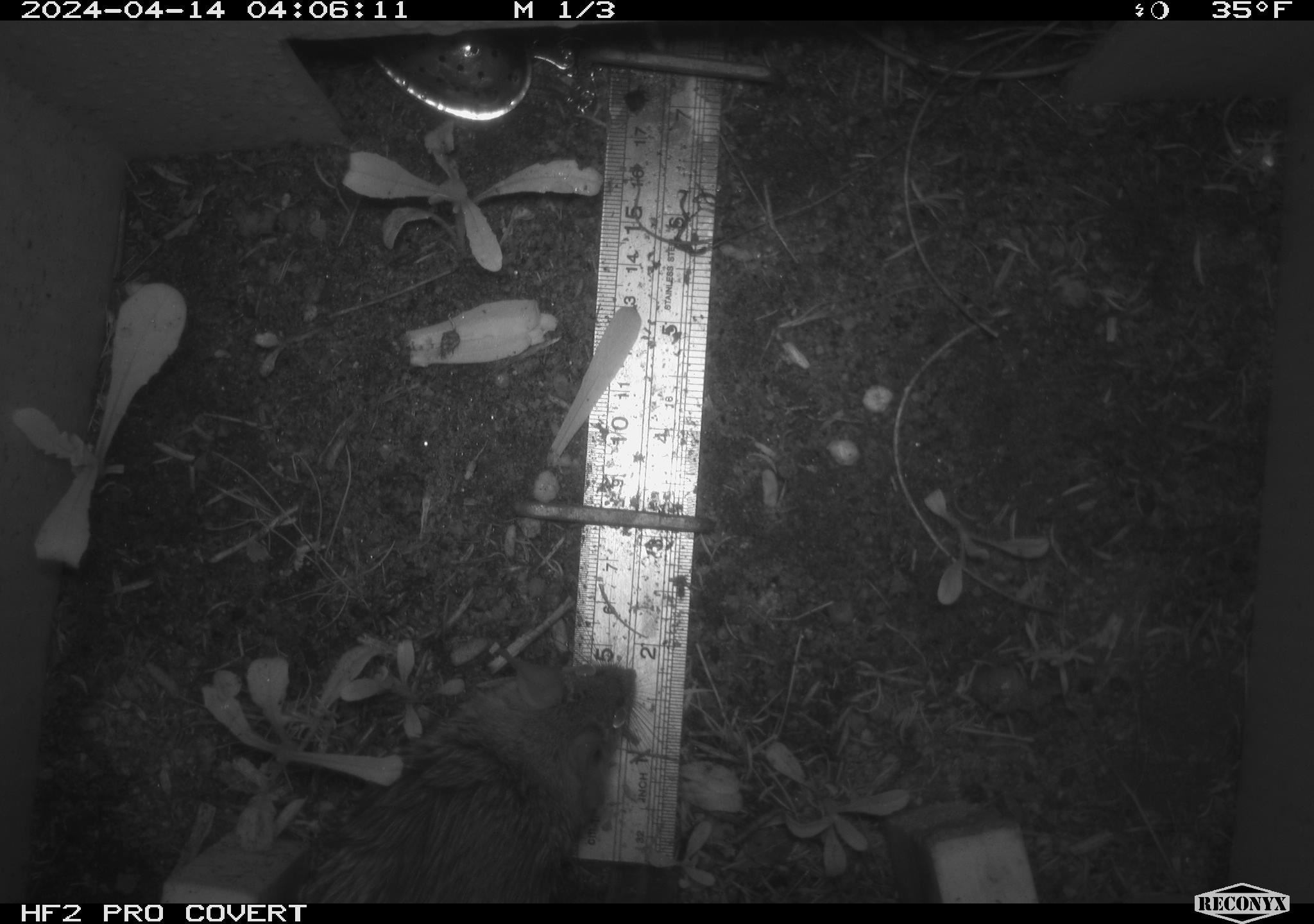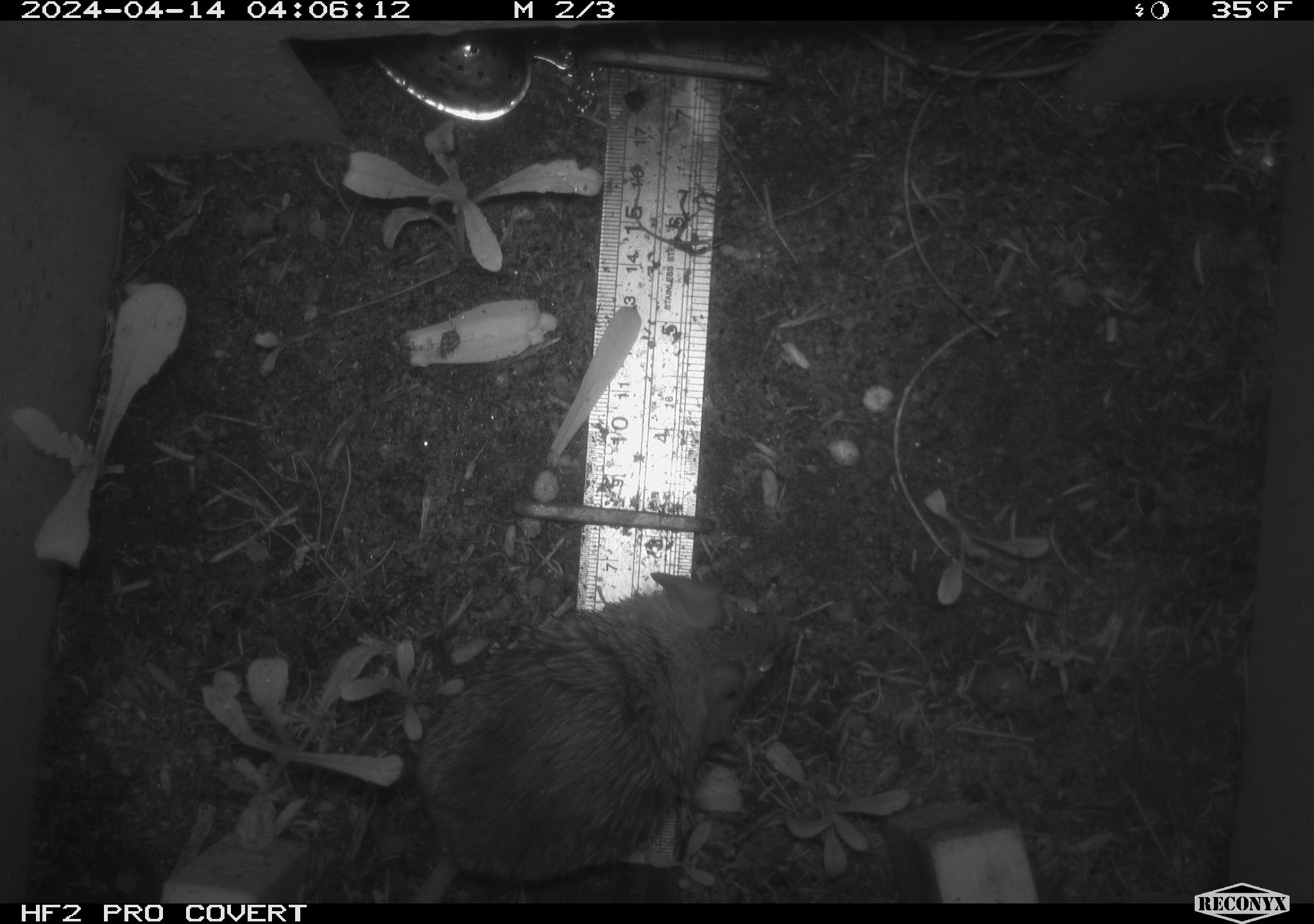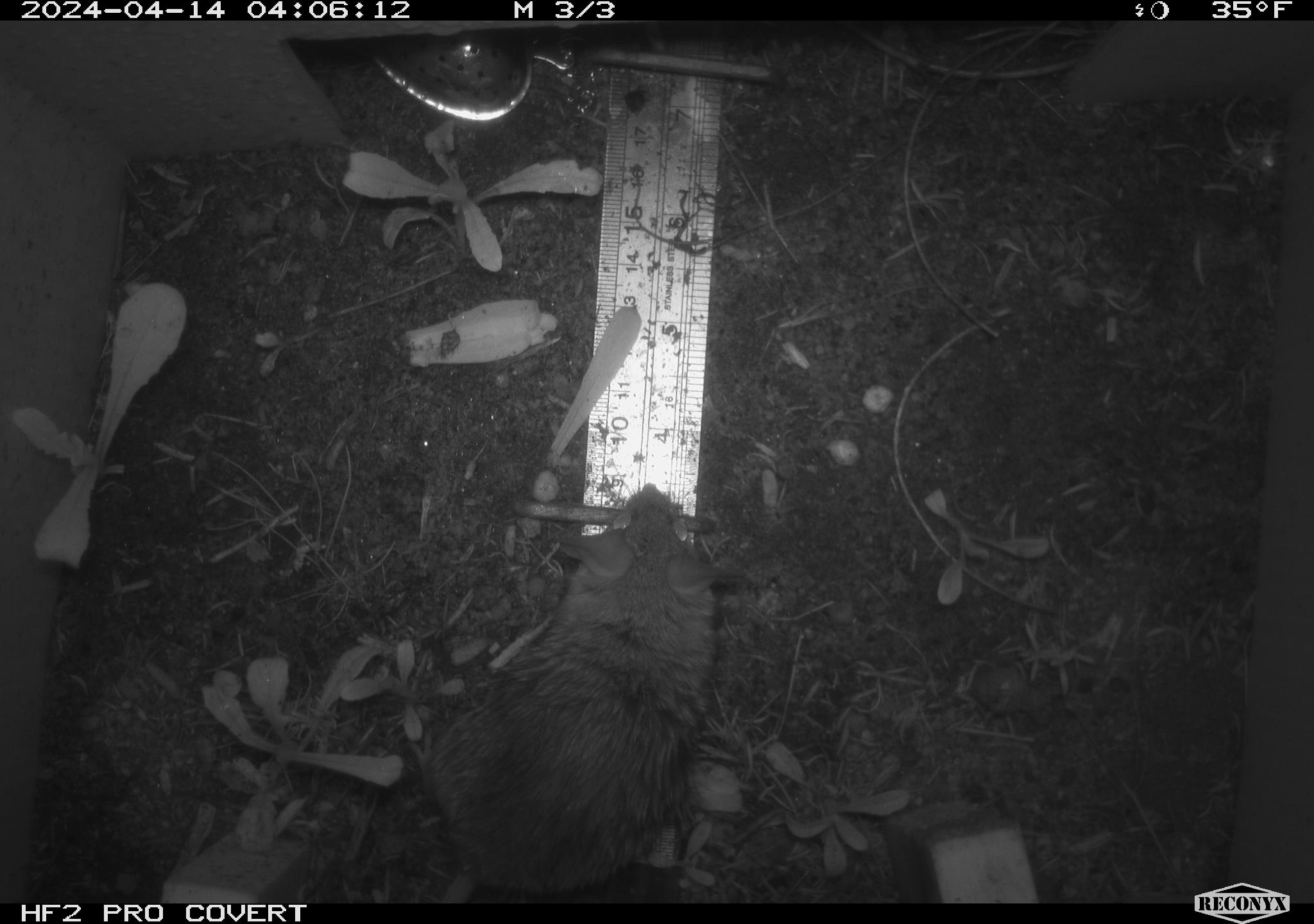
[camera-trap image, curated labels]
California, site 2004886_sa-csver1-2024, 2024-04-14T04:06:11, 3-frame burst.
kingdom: Animalia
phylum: Chordata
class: Mammalia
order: Rodentia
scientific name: Rodentia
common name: rodent